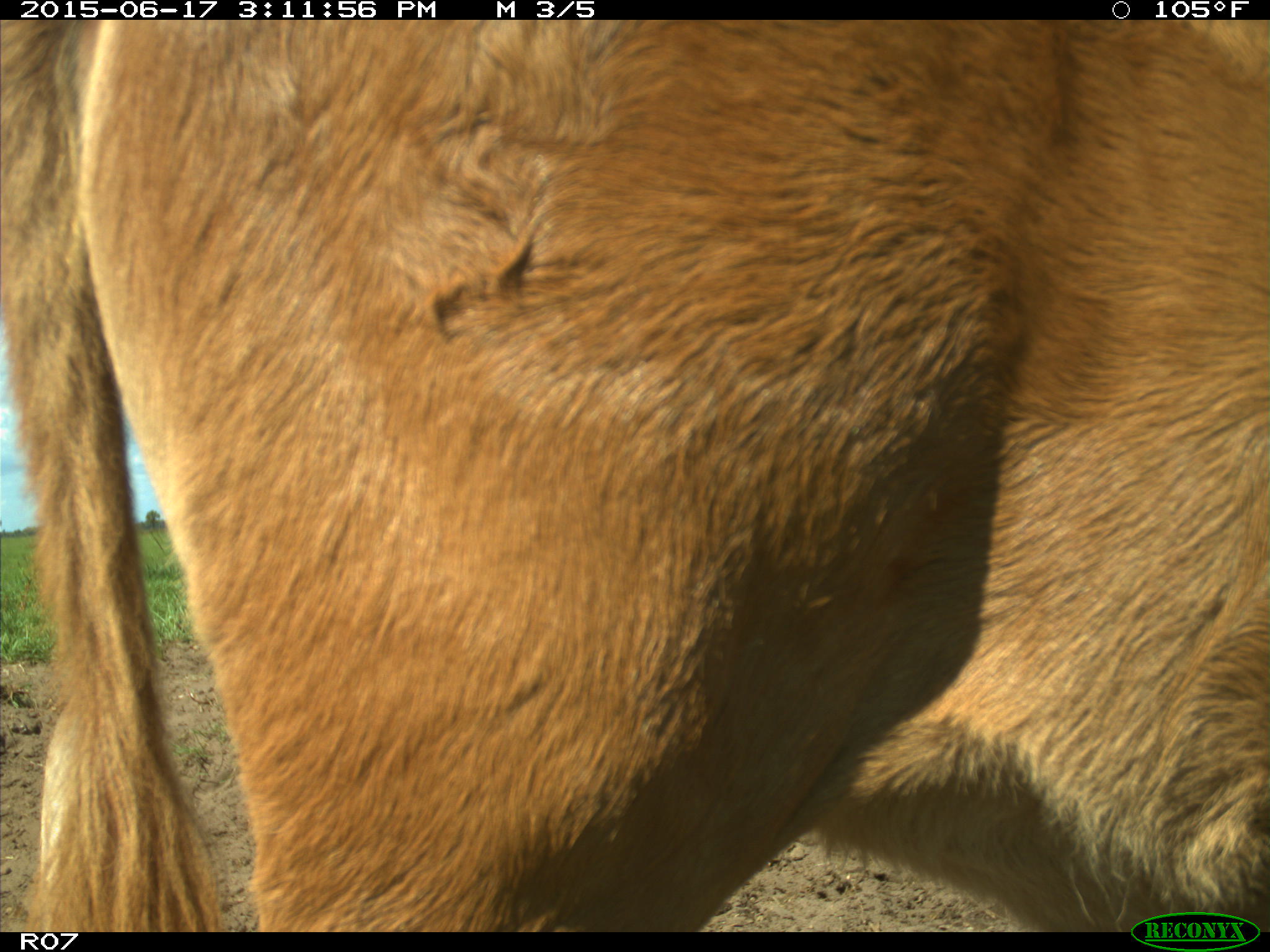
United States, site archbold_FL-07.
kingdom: Animalia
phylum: Chordata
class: Mammalia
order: Artiodactyla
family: Bovidae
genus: Bos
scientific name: Bos taurus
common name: domestic cow